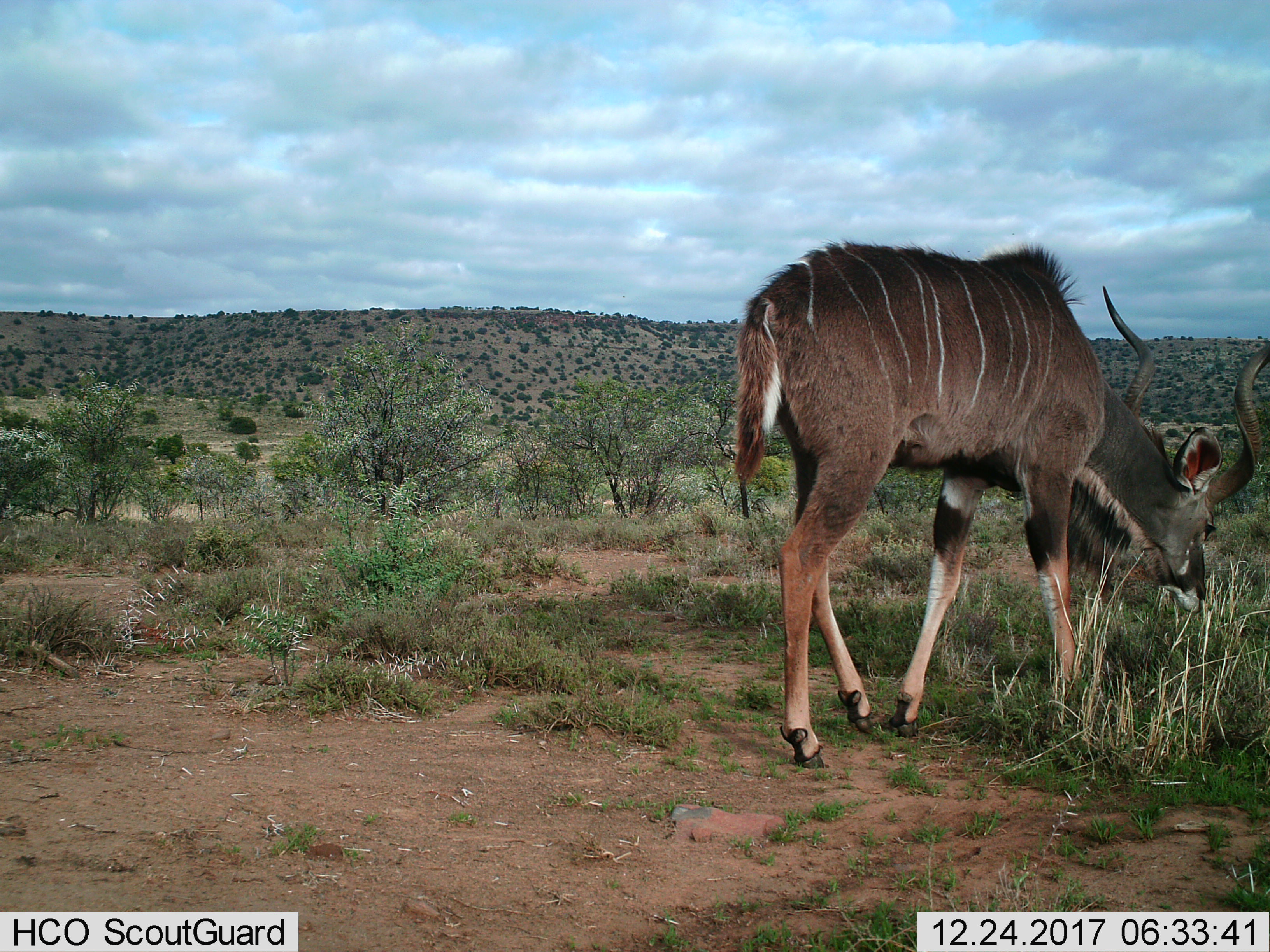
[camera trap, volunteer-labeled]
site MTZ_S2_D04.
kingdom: Animalia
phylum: Chordata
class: Mammalia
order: Artiodactyla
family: Bovidae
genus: Tragelaphus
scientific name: Tragelaphus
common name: kudu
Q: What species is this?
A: Kudu (Tragelaphus).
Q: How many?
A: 1.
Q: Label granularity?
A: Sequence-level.